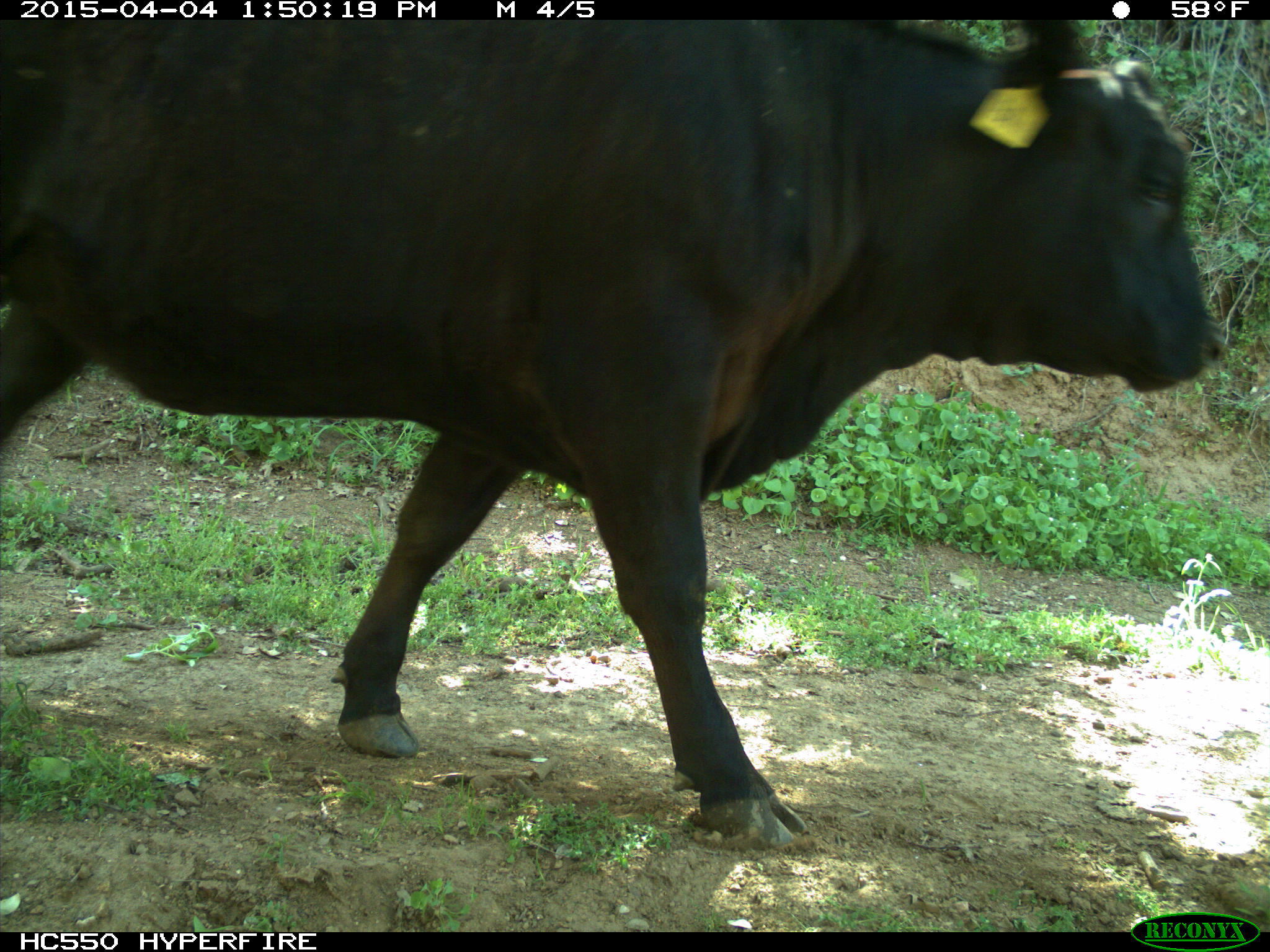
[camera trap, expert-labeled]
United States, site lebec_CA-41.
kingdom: Animalia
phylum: Chordata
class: Mammalia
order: Artiodactyla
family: Bovidae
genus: Bos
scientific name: Bos taurus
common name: domestic cow